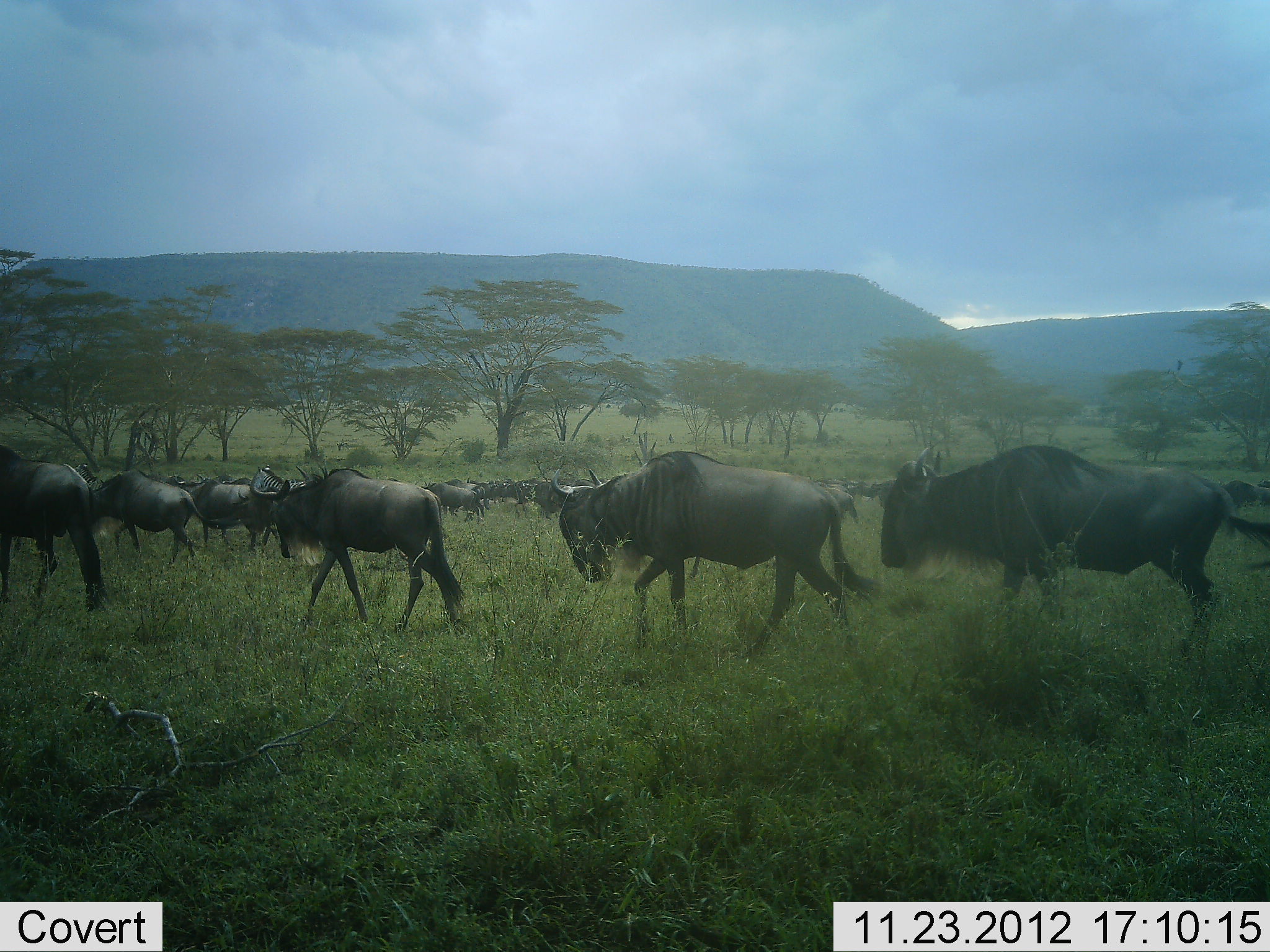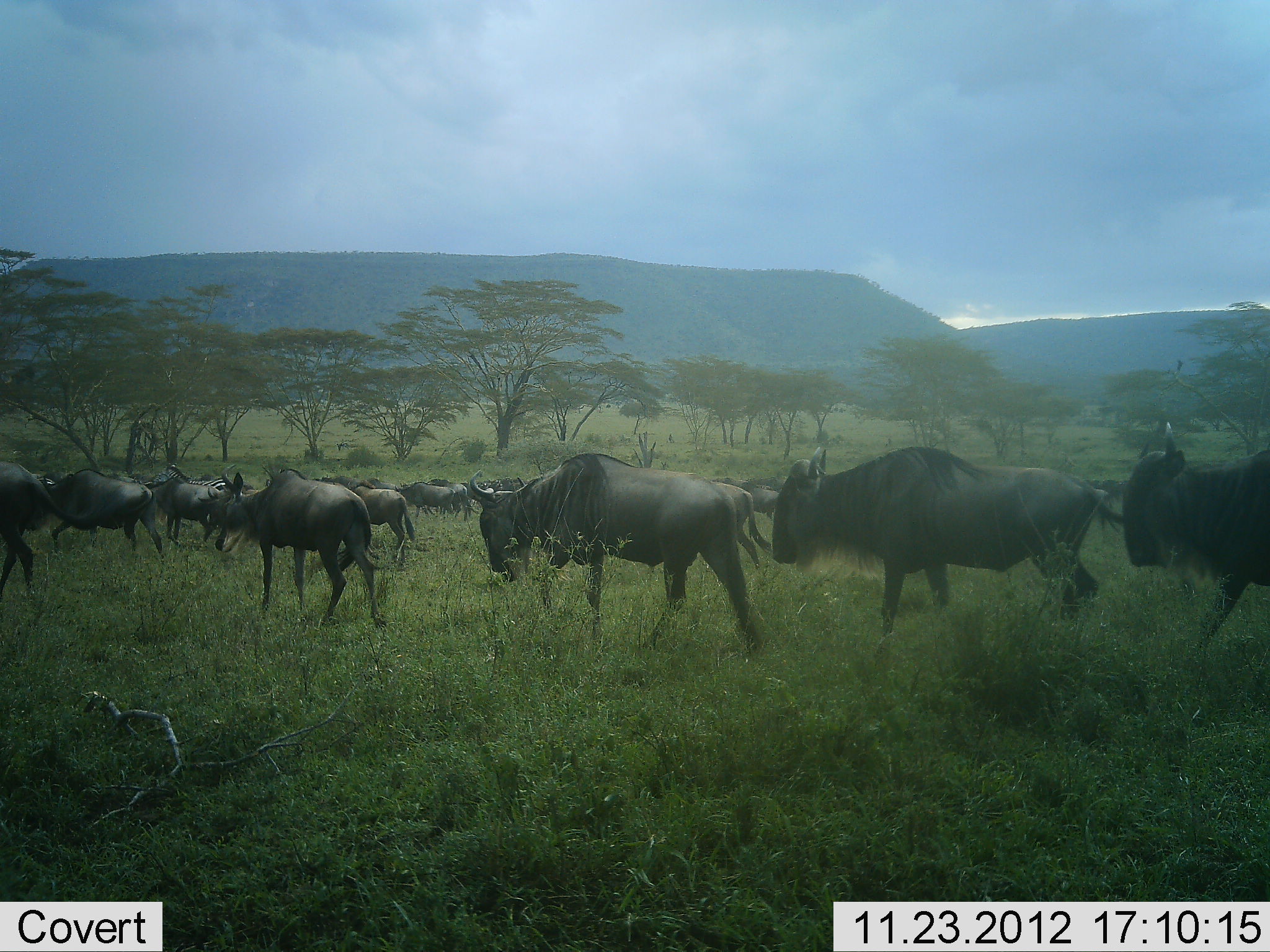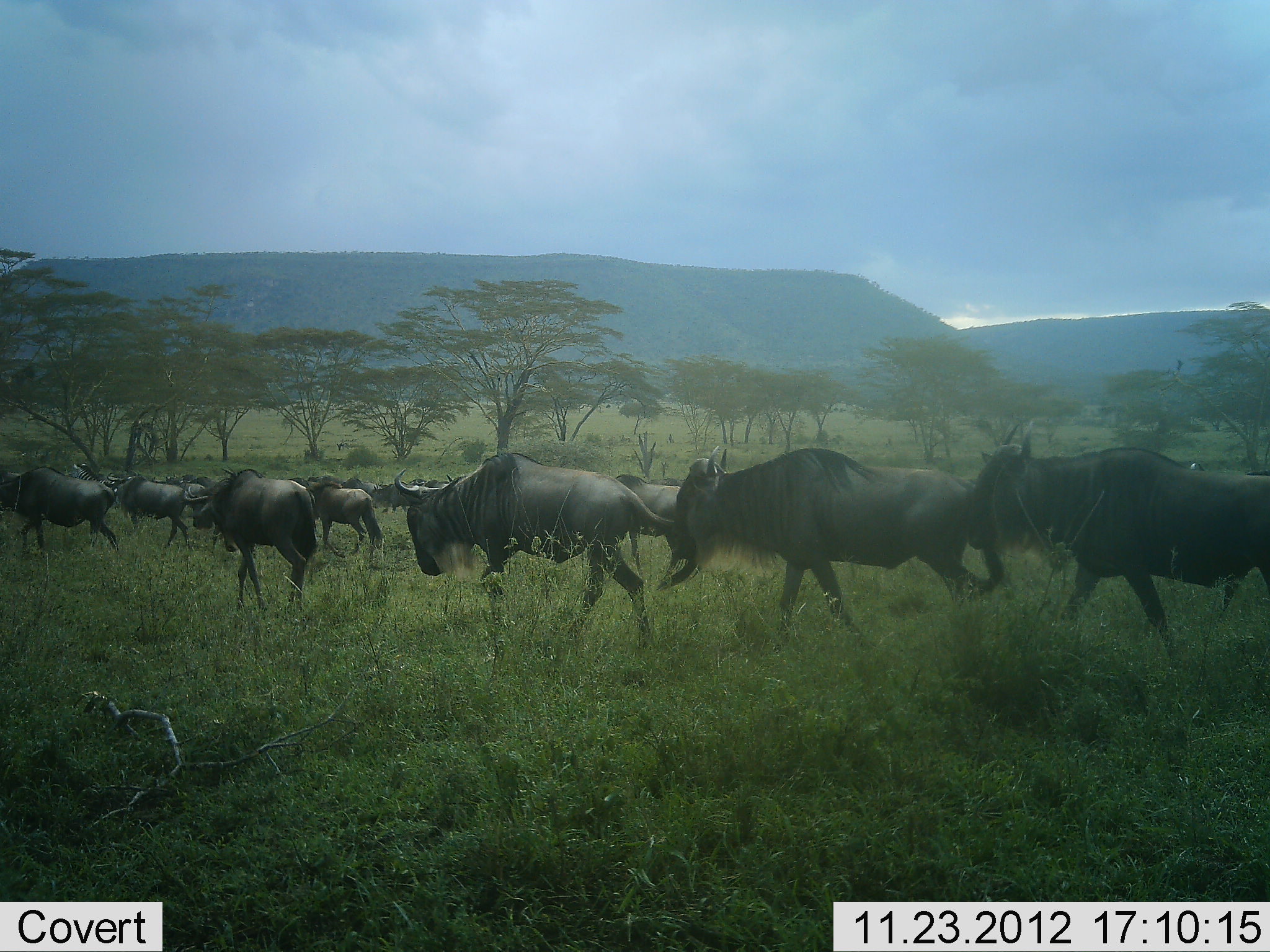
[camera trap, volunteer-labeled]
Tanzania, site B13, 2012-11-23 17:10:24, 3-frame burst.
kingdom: Animalia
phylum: Chordata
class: Mammalia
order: Artiodactyla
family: Bovidae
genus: Connochaetes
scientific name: Connochaetes taurinus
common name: blue wildebeest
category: wildebeest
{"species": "wildebeest (blue wildebeest) (Connochaetes taurinus)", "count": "11-50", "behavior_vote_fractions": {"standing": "0%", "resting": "0%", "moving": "100%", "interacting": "0%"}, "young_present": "0%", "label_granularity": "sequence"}